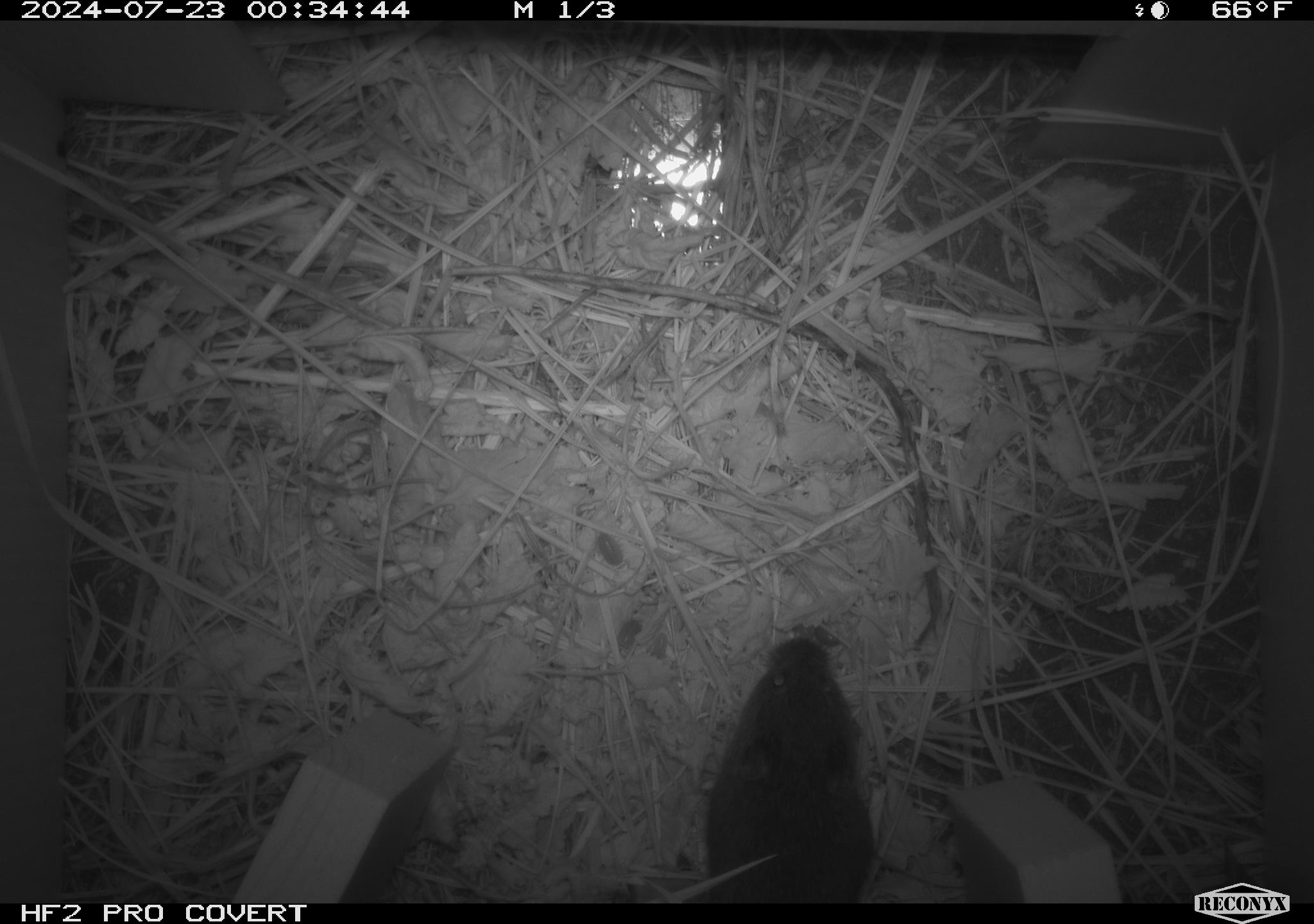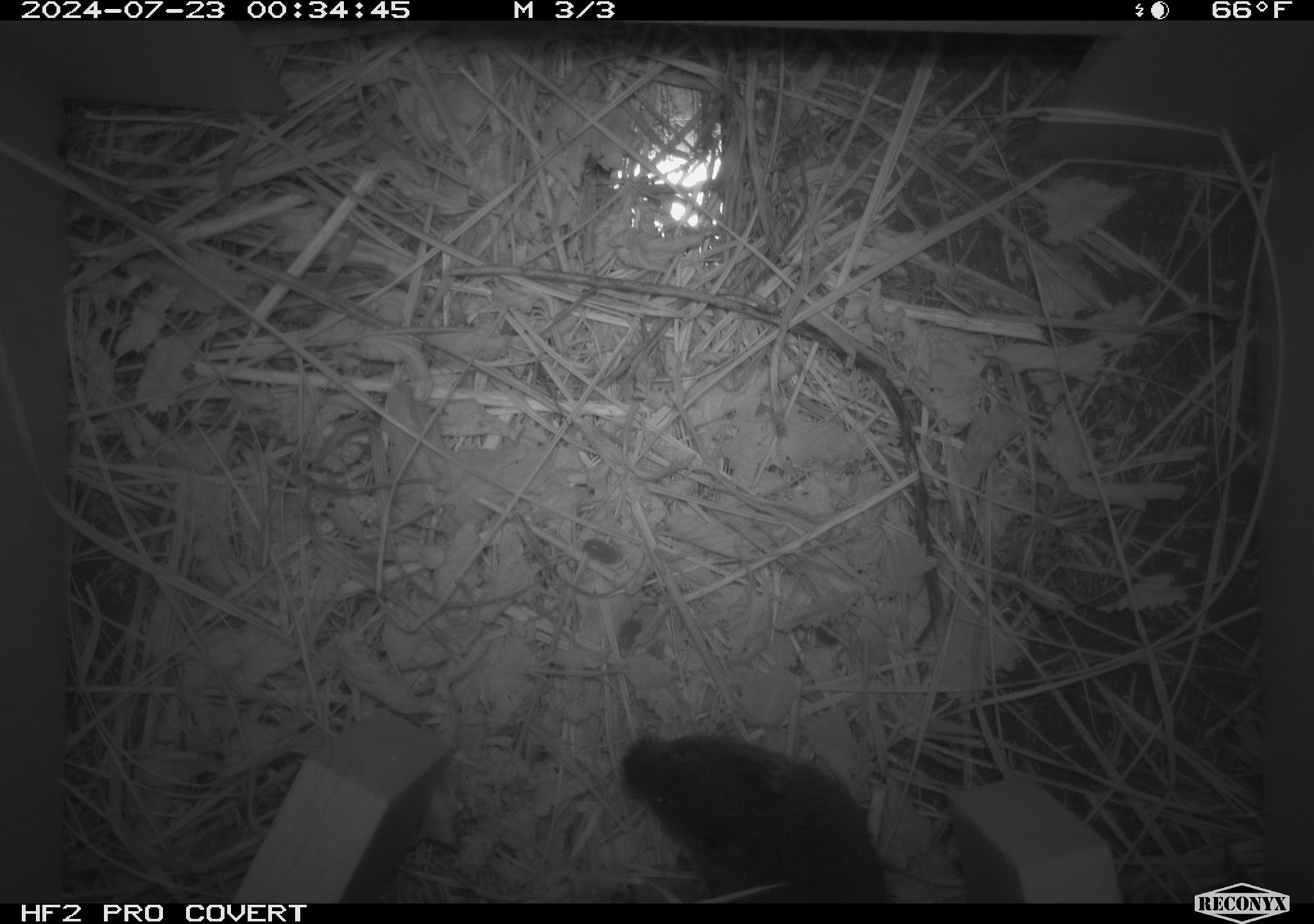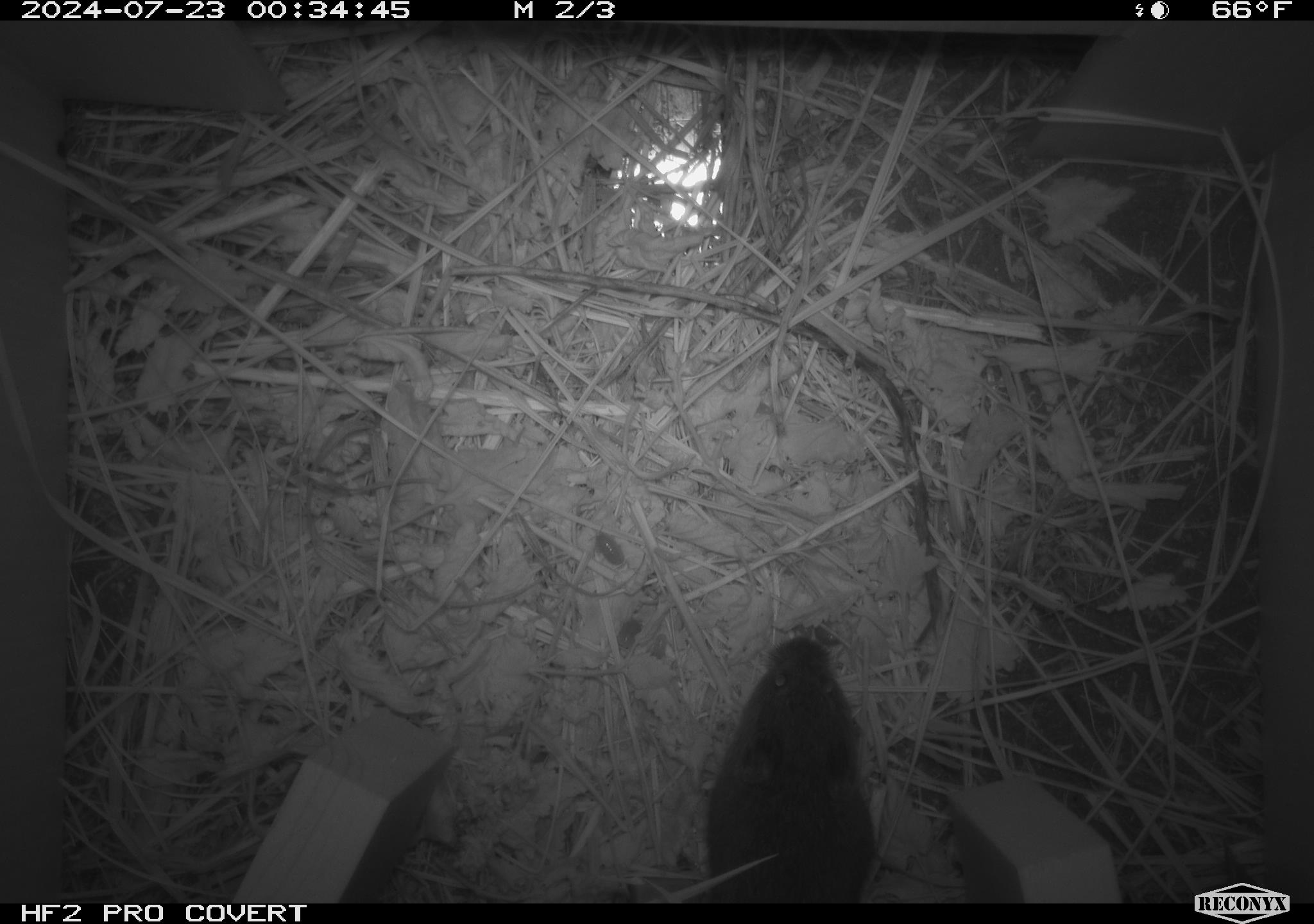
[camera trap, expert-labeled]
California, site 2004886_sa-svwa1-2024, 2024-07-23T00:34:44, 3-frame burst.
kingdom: Animalia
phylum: Chordata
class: Mammalia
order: Rodentia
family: Cricetidae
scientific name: Arvicolinae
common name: voles, lemmings, and muskrats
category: arvicolinae subfamily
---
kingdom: Animalia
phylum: Arthropoda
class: Malacostraca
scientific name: Malacostraca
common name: amphipods, crabs, isopods, krill, lobsters and shrimps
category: malacostracan